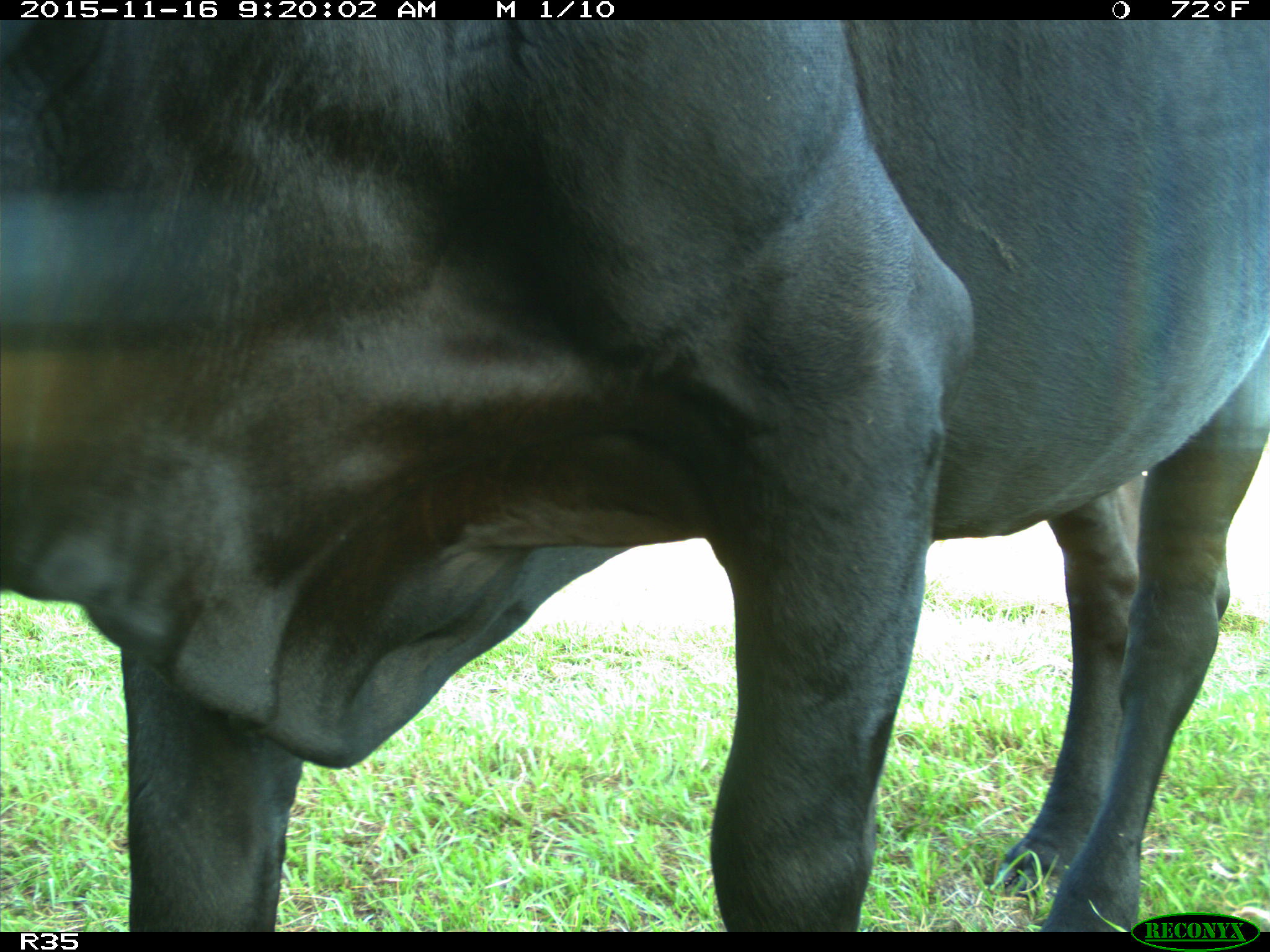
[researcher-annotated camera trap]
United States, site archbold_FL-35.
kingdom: Animalia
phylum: Chordata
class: Mammalia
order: Artiodactyla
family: Bovidae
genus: Bos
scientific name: Bos taurus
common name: domestic cow